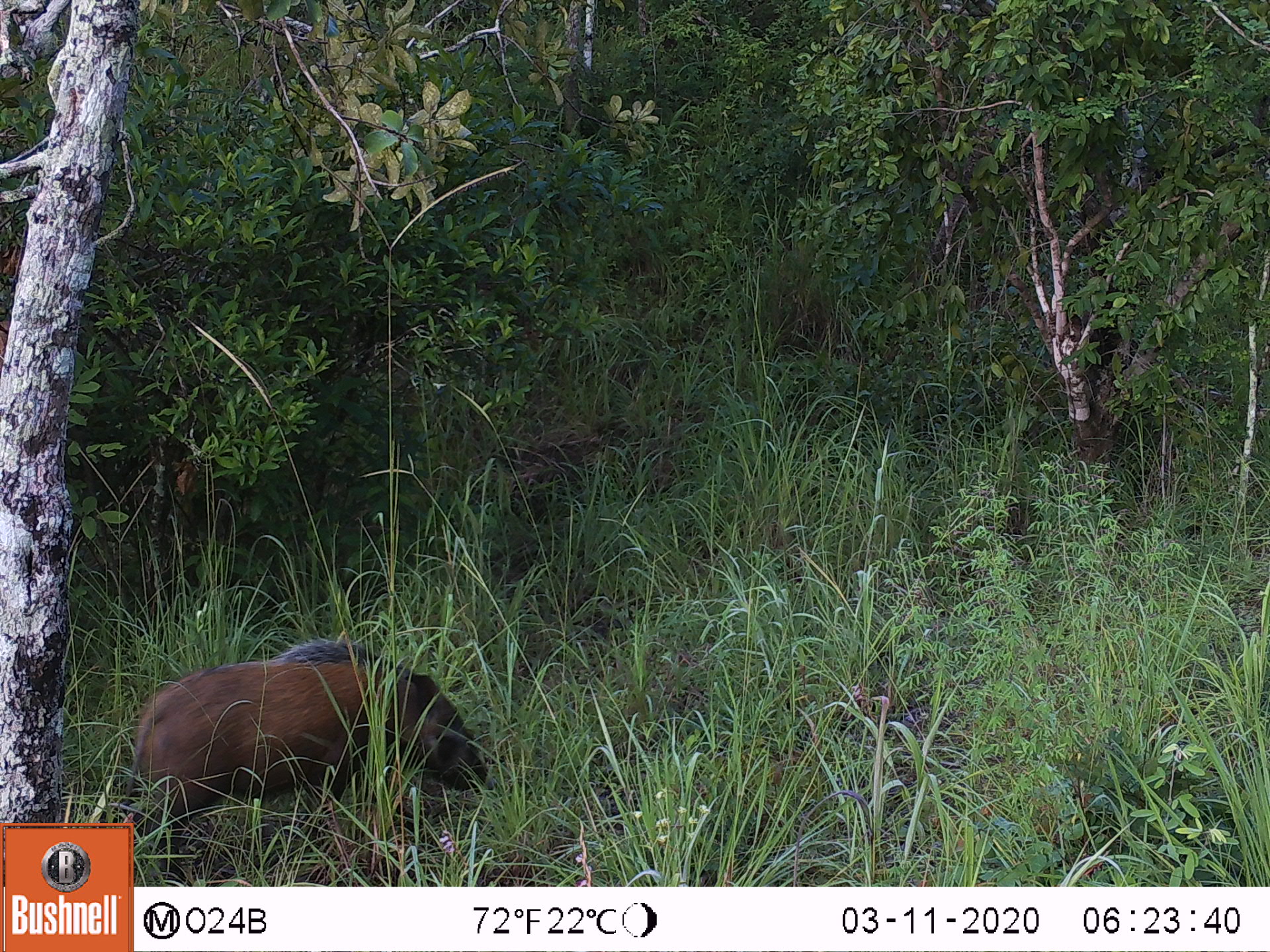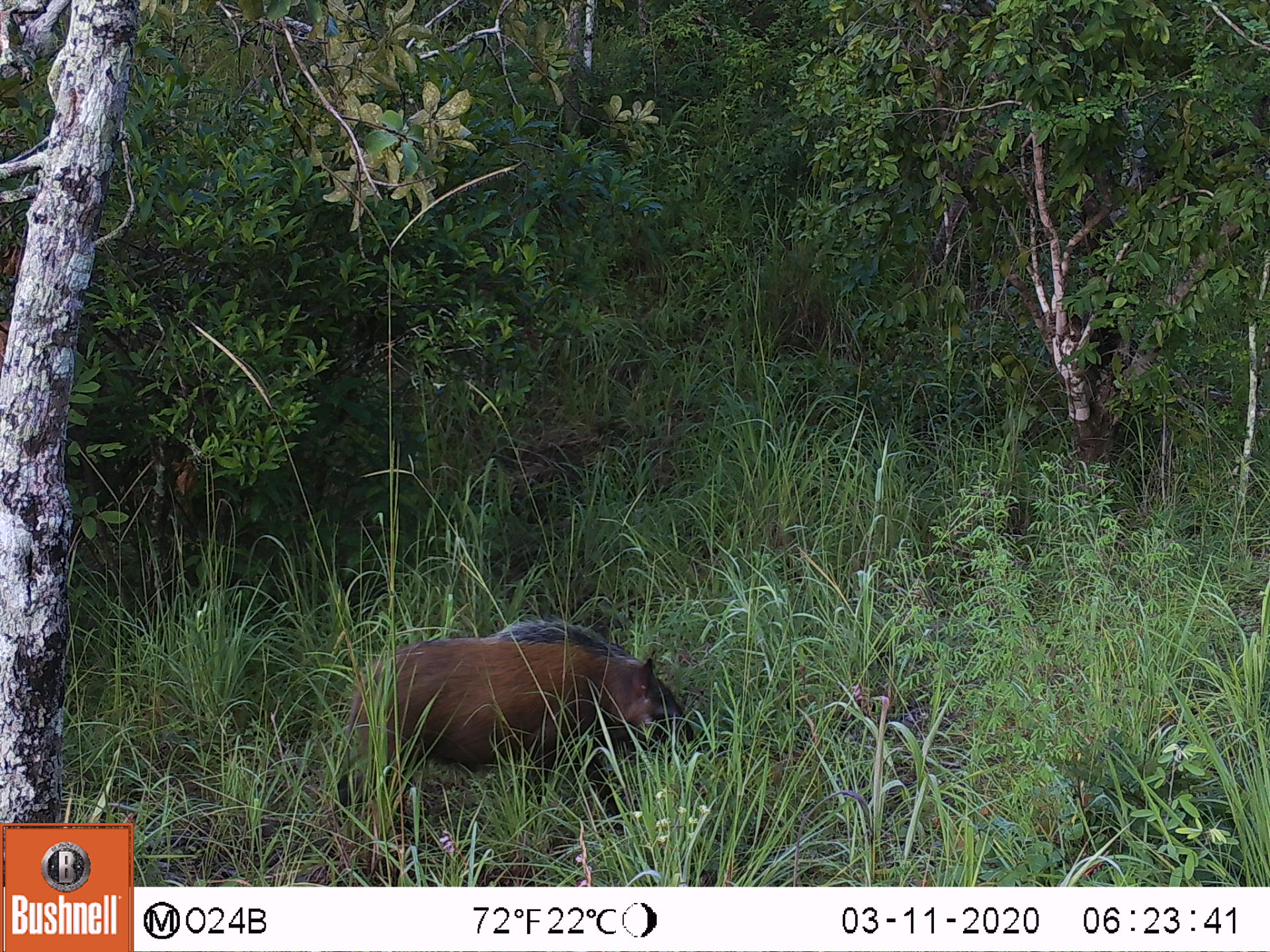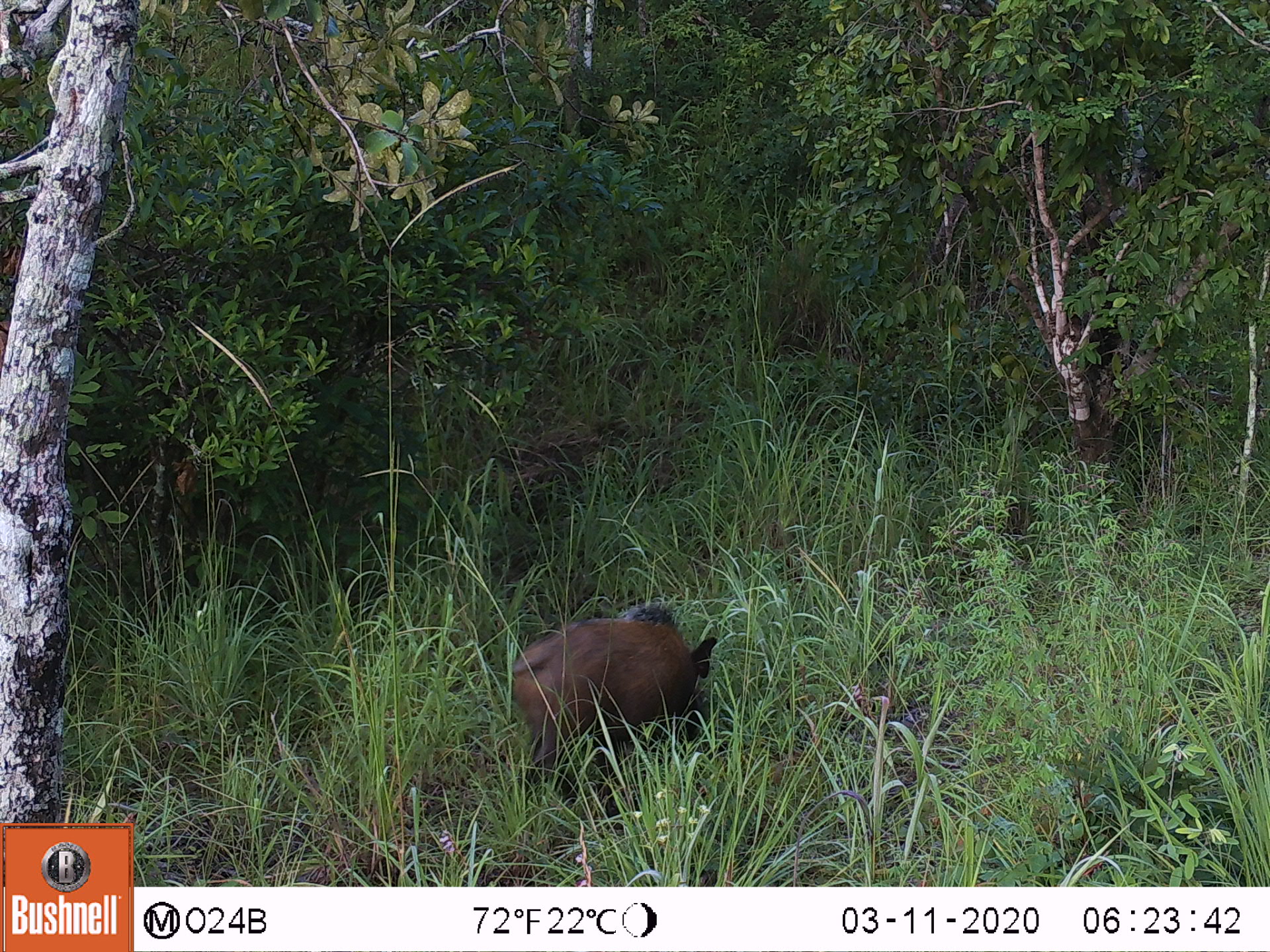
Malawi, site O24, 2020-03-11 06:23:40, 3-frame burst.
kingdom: Animalia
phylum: Chordata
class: Mammalia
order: Artiodactyla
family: Suidae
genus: Potamochoerus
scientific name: Potamochoerus larvatus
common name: bushpig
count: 1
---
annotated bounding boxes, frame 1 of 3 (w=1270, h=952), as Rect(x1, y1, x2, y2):
bushpig: Rect(127, 631, 495, 832)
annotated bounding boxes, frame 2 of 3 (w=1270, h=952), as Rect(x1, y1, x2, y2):
bushpig: Rect(343, 611, 688, 808)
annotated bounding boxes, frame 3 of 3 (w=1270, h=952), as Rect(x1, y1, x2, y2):
bushpig: Rect(502, 599, 714, 758)